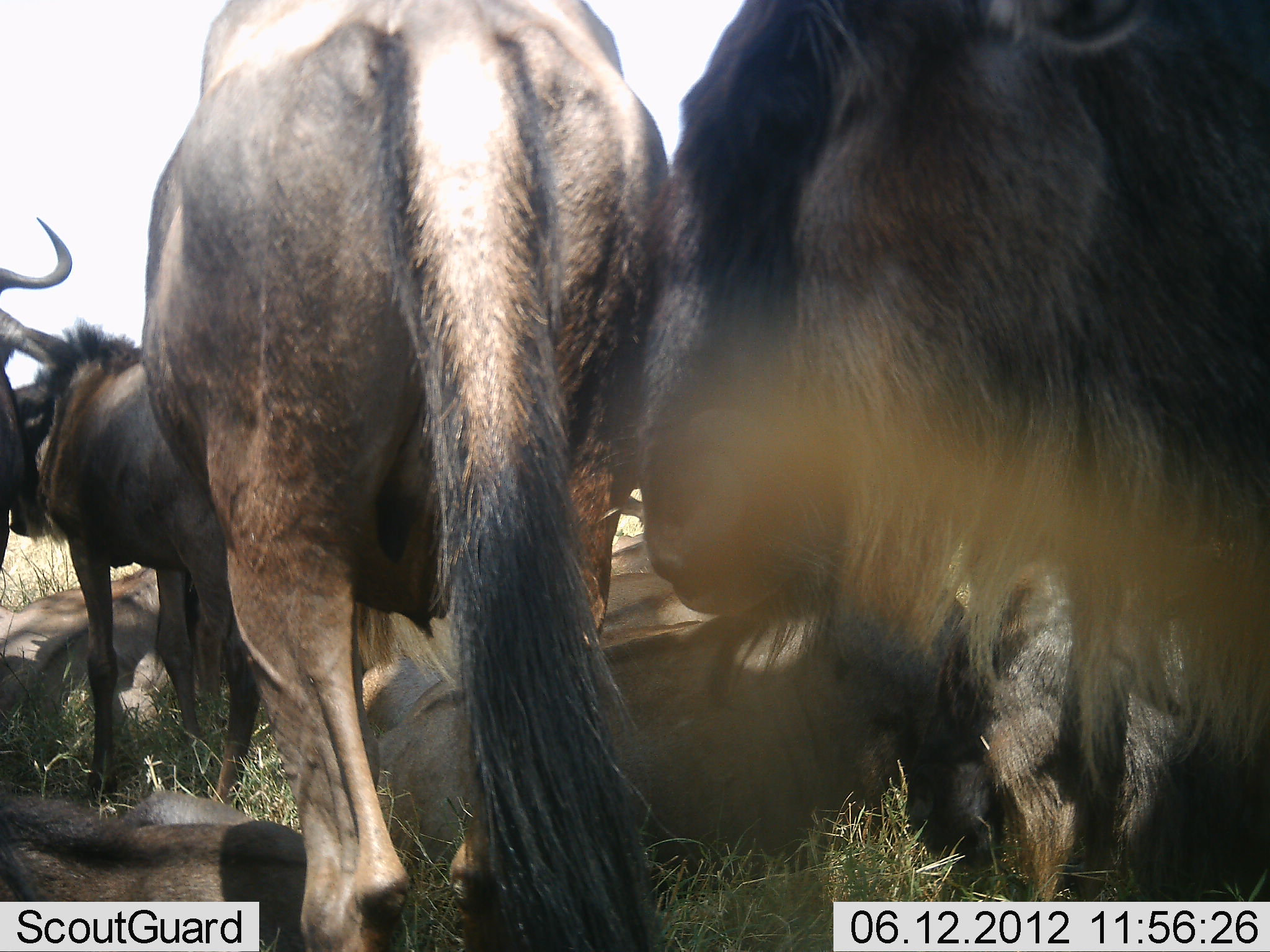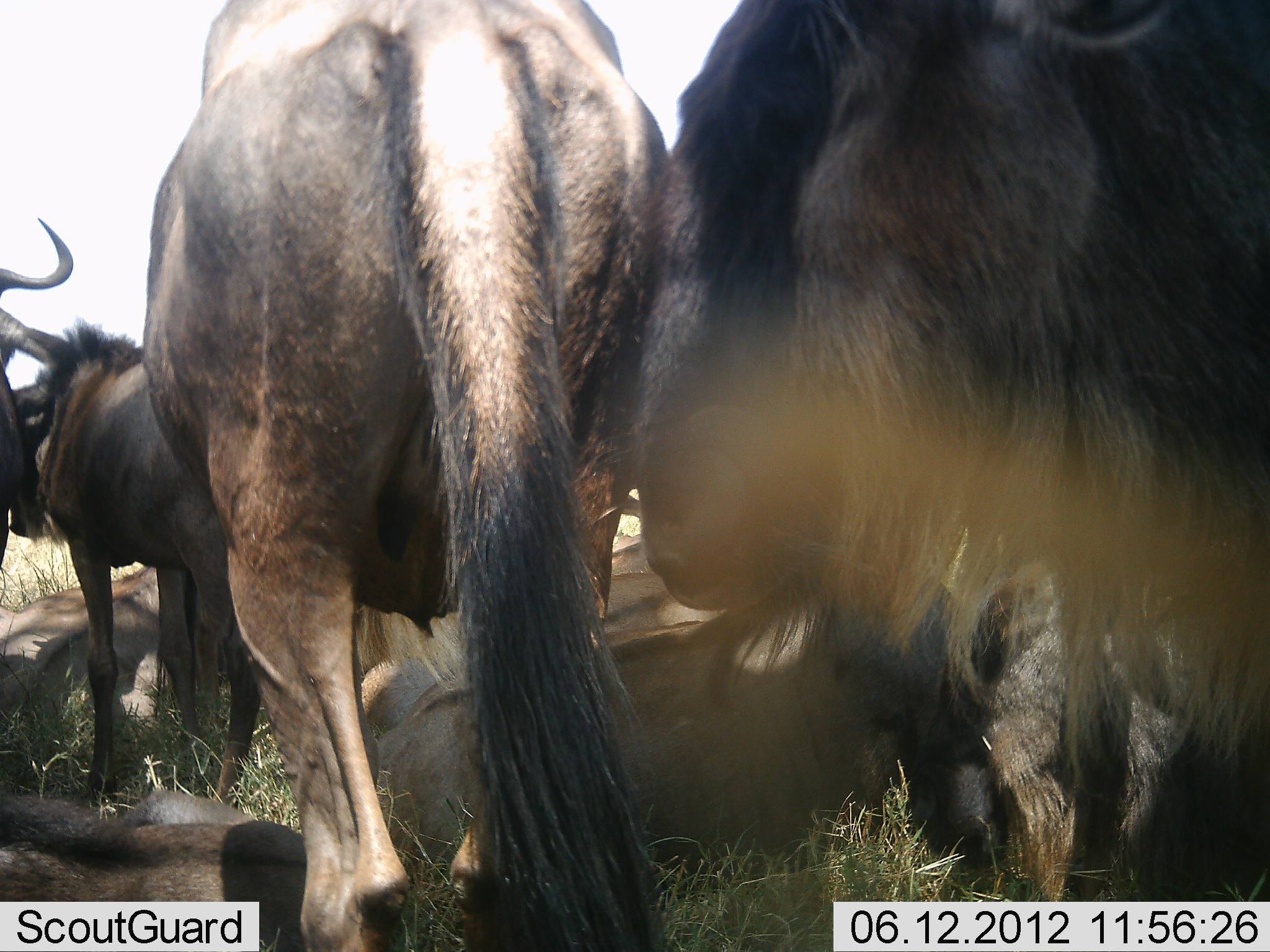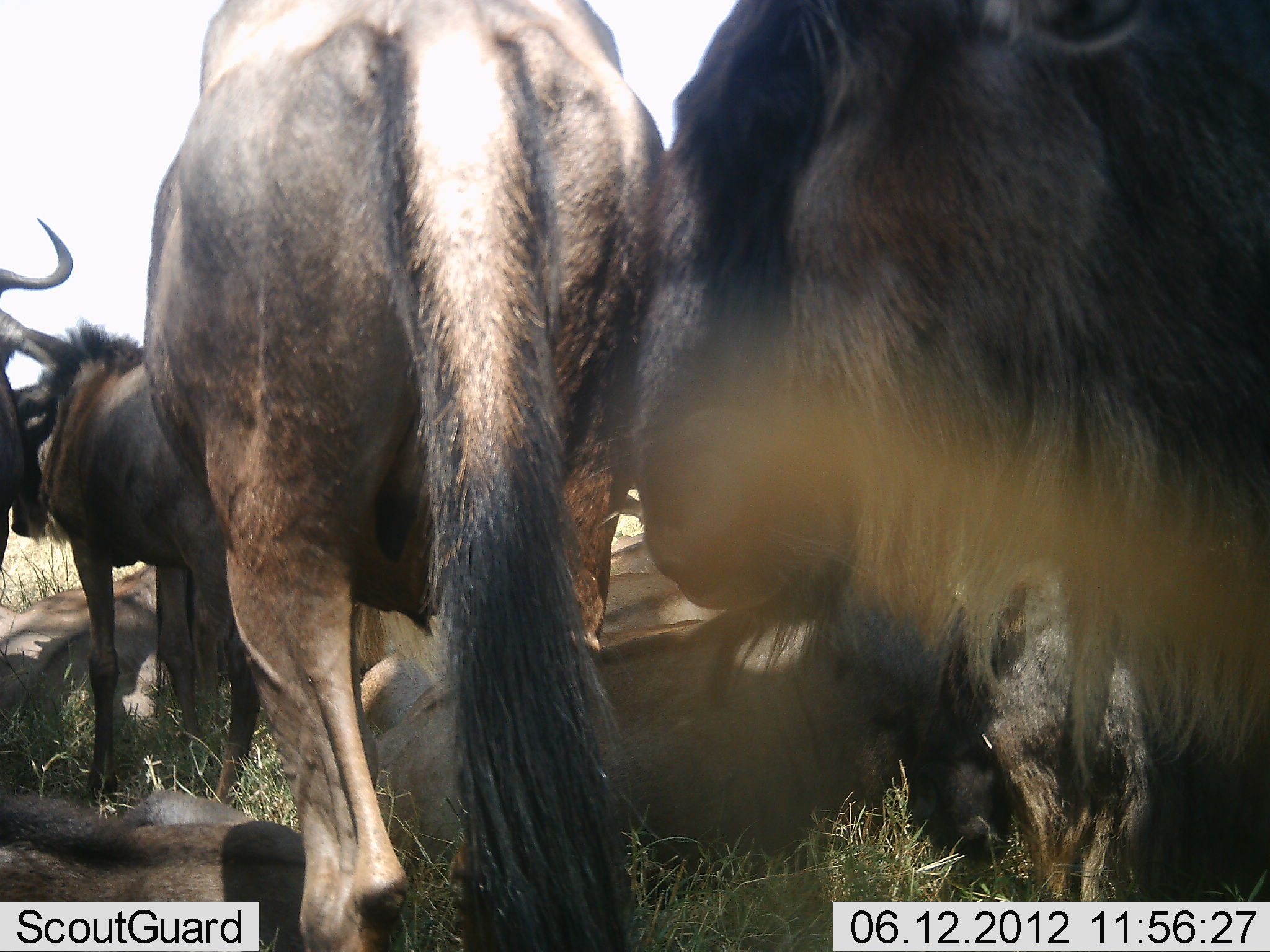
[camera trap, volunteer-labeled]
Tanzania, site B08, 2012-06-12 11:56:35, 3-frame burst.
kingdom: Animalia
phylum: Chordata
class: Mammalia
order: Artiodactyla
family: Bovidae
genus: Connochaetes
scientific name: Connochaetes taurinus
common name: blue wildebeest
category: wildebeest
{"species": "wildebeest (blue wildebeest) (Connochaetes taurinus)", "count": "7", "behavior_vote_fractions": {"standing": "100%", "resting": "100%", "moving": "0%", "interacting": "10%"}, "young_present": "0%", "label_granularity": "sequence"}